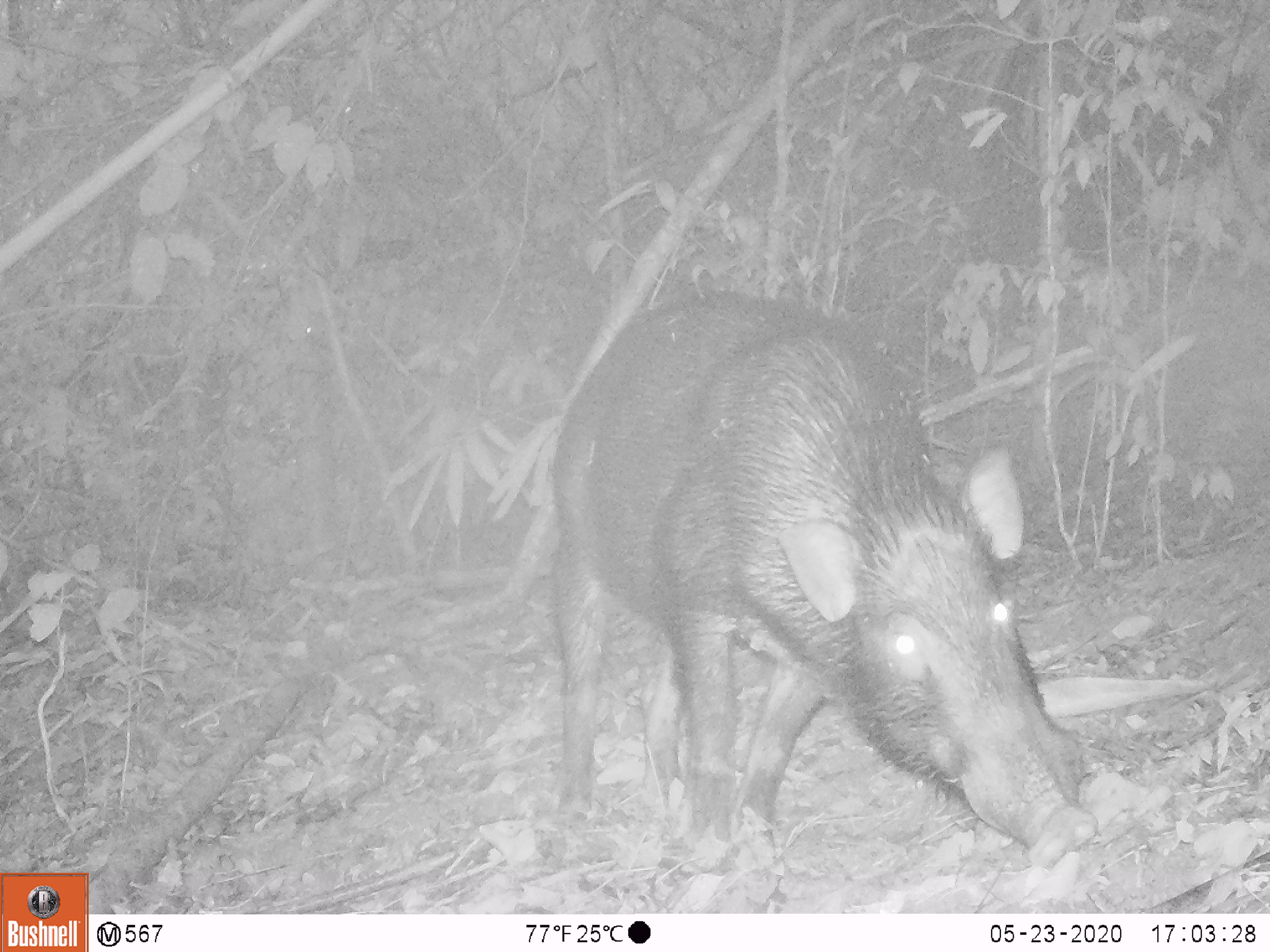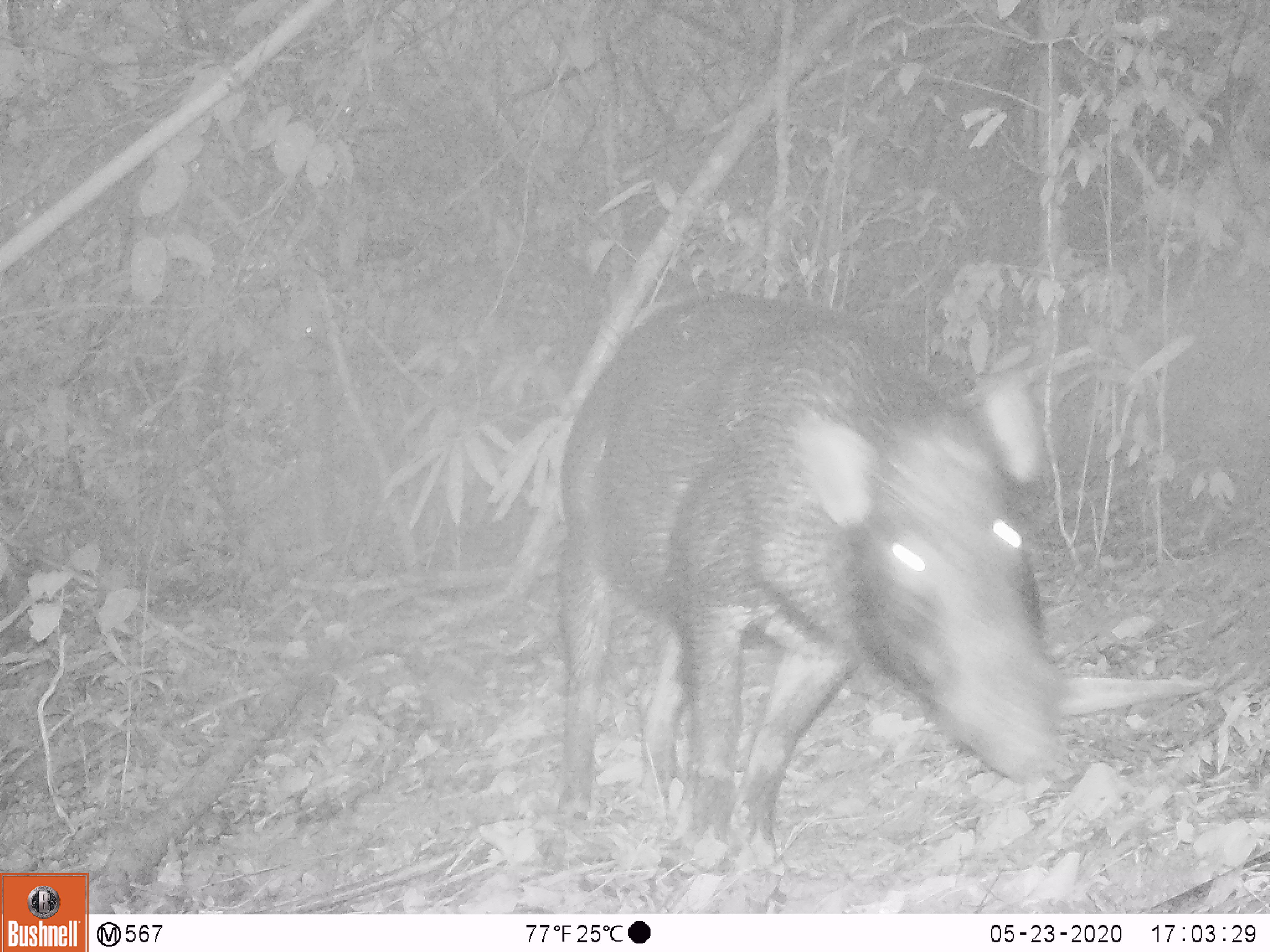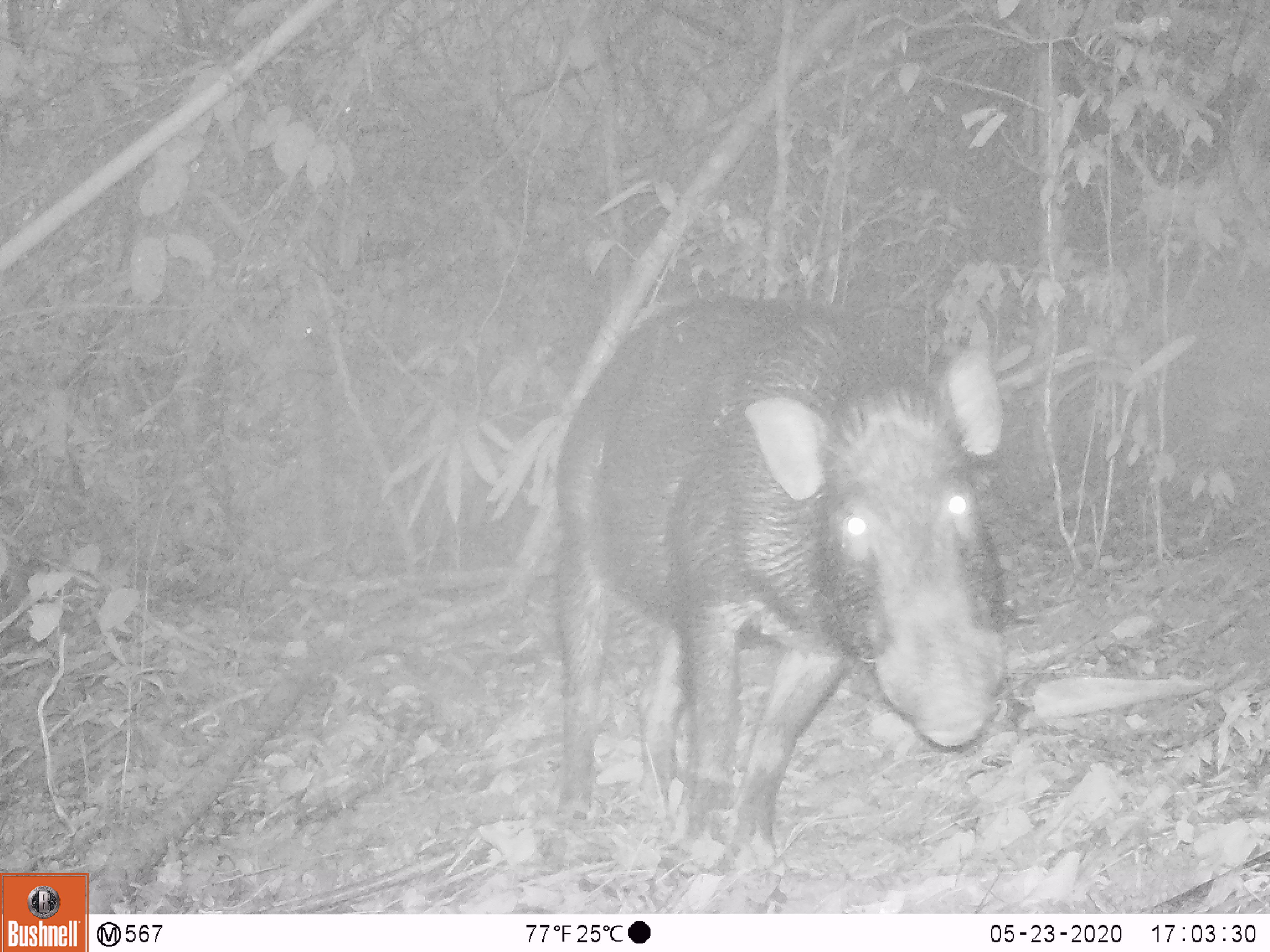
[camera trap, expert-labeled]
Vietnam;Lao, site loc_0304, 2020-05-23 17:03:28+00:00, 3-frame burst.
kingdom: Animalia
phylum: Chordata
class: Mammalia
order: Artiodactyla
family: Suidae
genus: Sus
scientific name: Sus scrofa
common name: eurasian wild pig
Eurasian wild pig (Sus scrofa). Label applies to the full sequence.